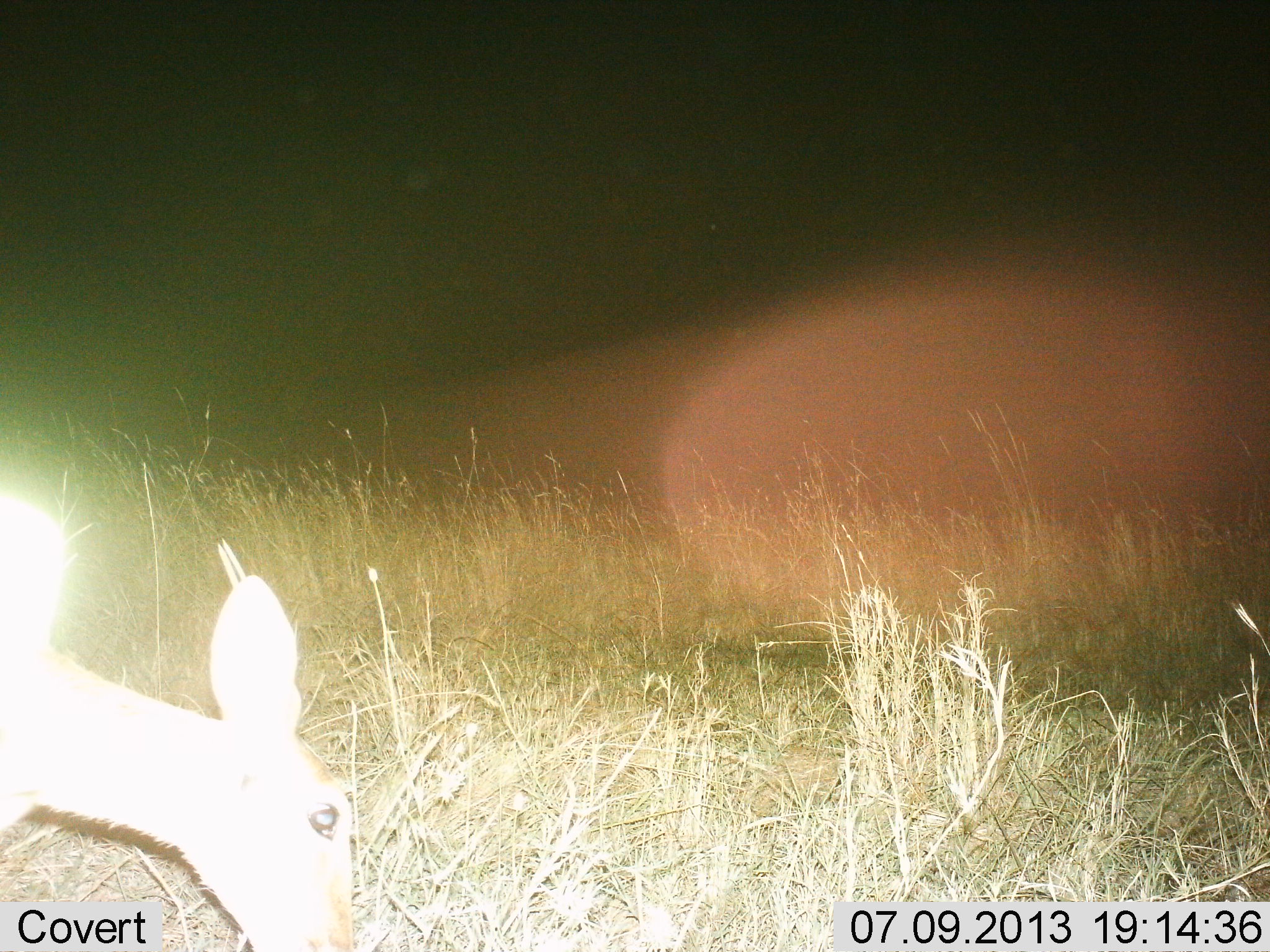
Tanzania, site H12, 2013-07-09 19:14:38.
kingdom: Animalia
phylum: Chordata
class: Mammalia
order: Artiodactyla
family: Bovidae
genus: Redunca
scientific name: Redunca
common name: reedbuck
Reedbuck (Redunca), count 1. Behavior (volunteer vote fractions): standing 30%, resting 0%, moving 0%, interacting 0%. Young present (vote fraction): 0%. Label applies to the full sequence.